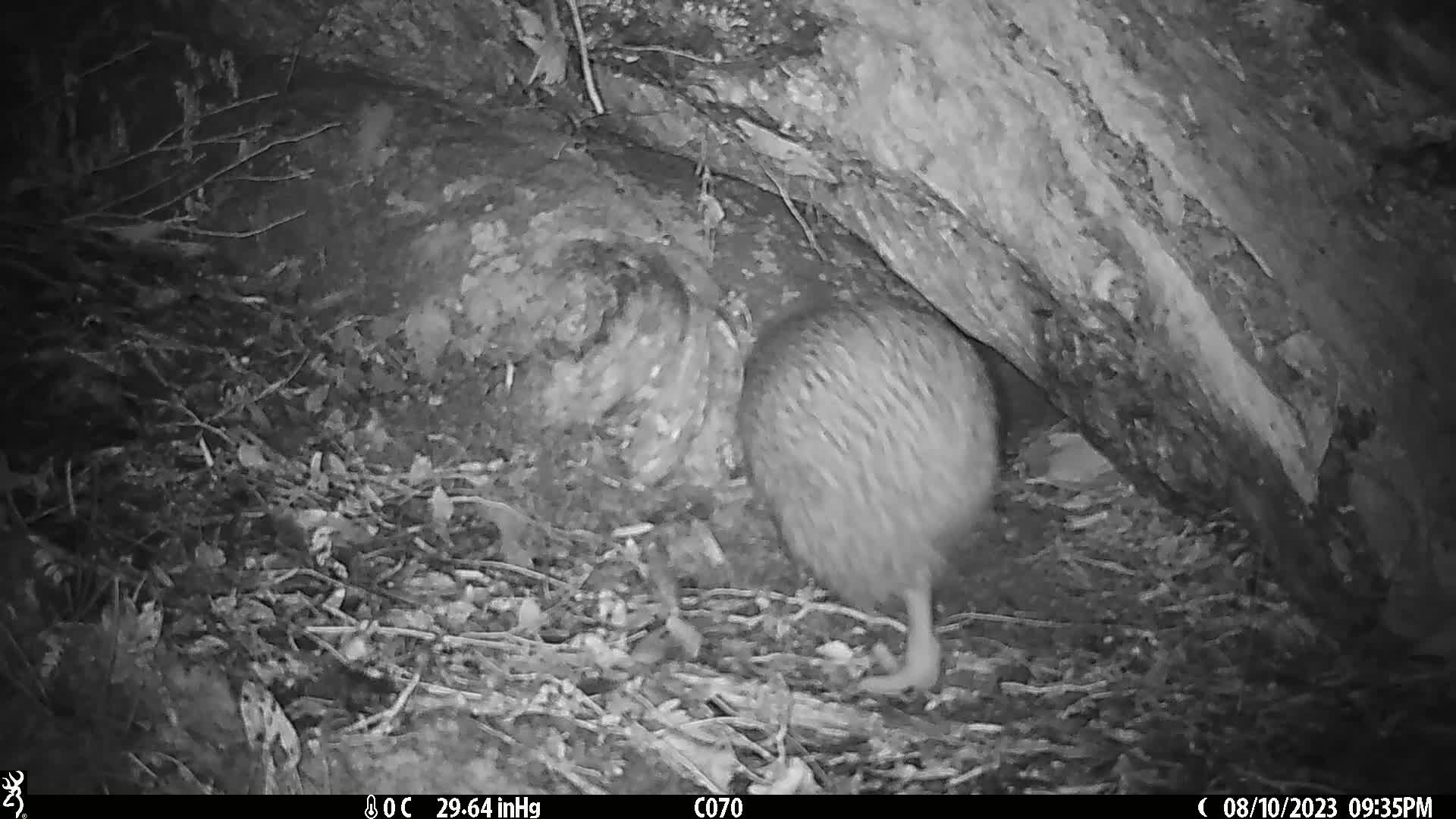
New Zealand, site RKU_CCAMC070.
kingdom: Animalia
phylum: Chordata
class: Aves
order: Apterygiformes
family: Apterygidae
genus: Apteryx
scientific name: Apteryx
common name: kiwi